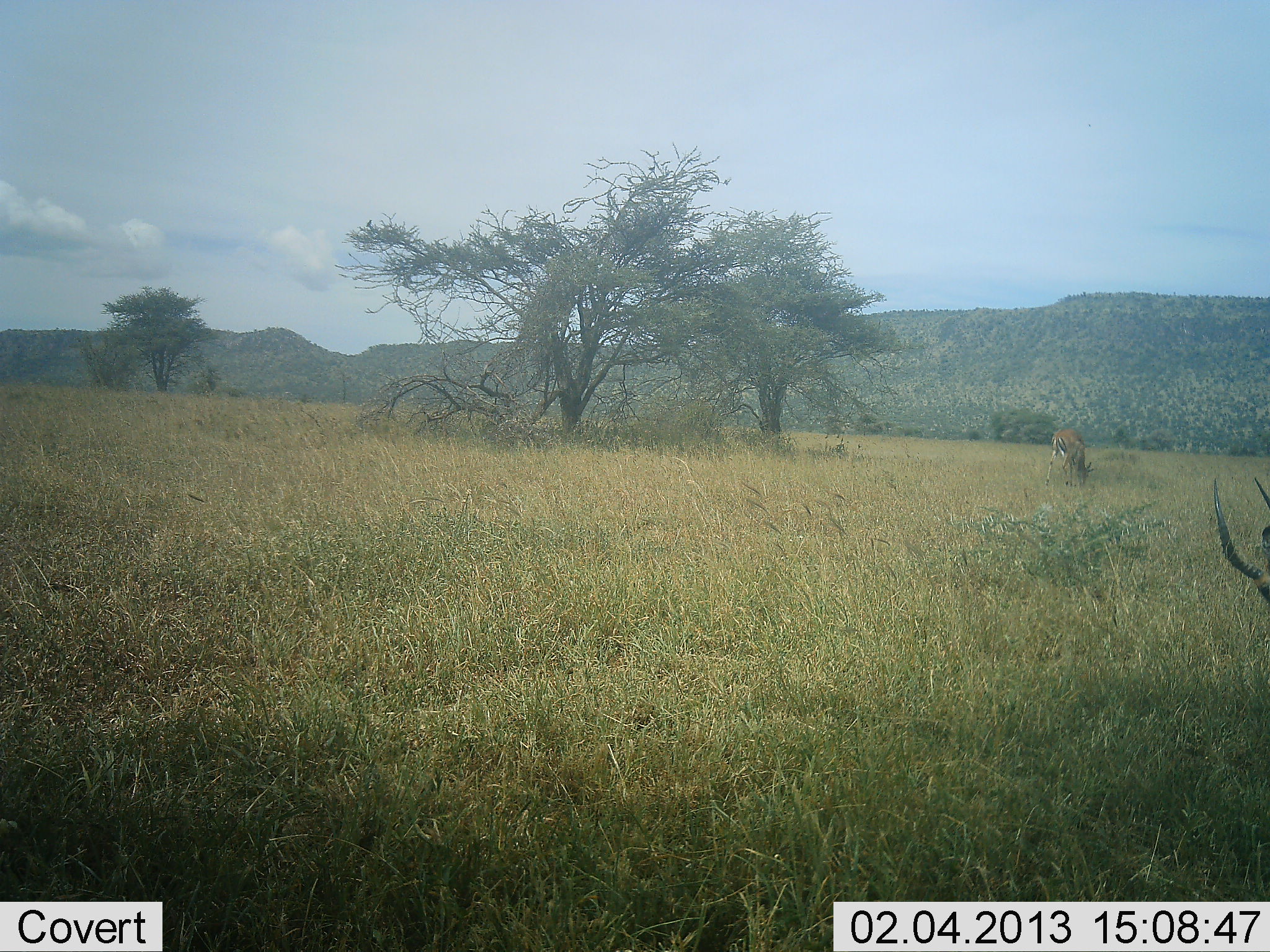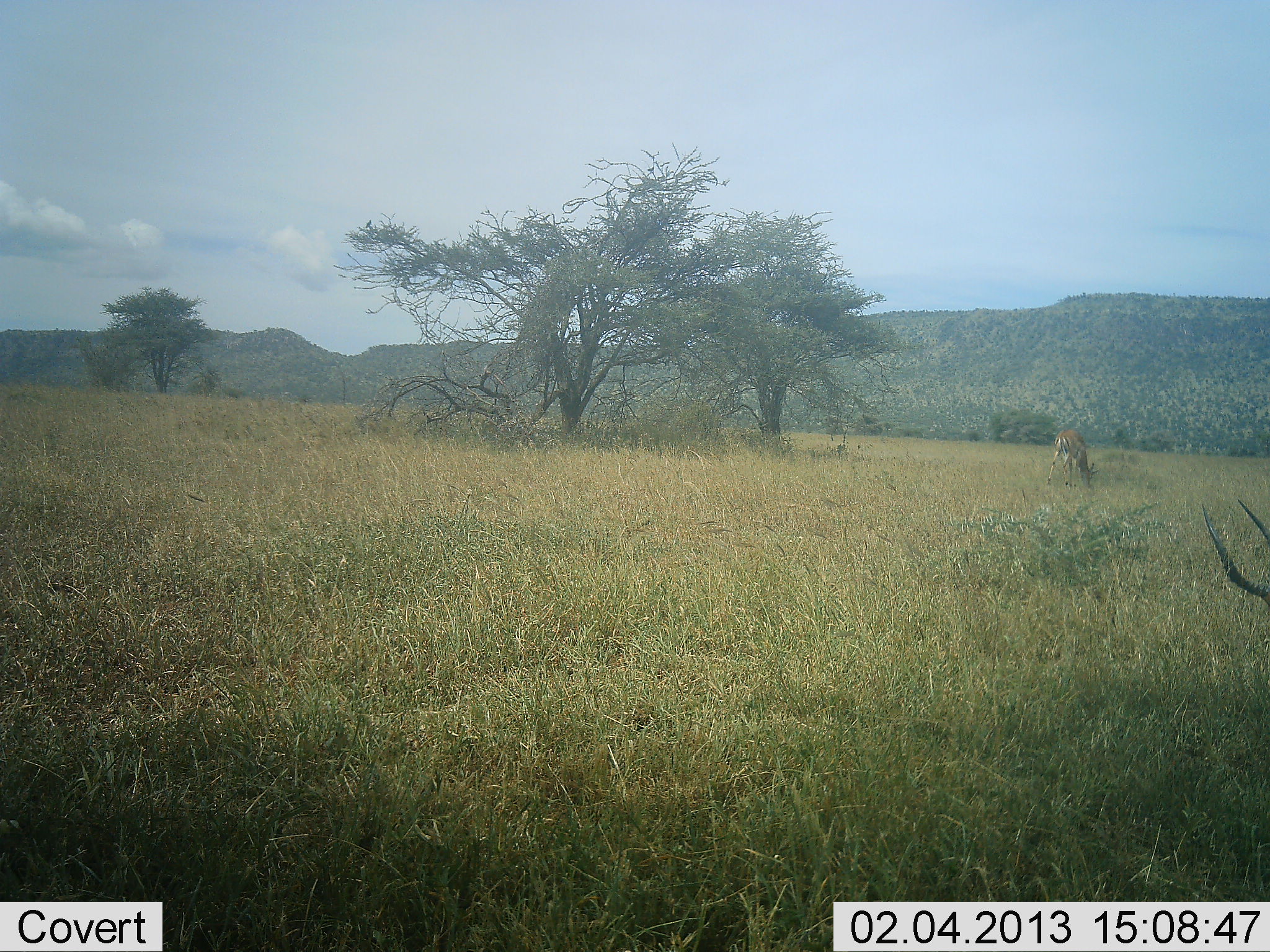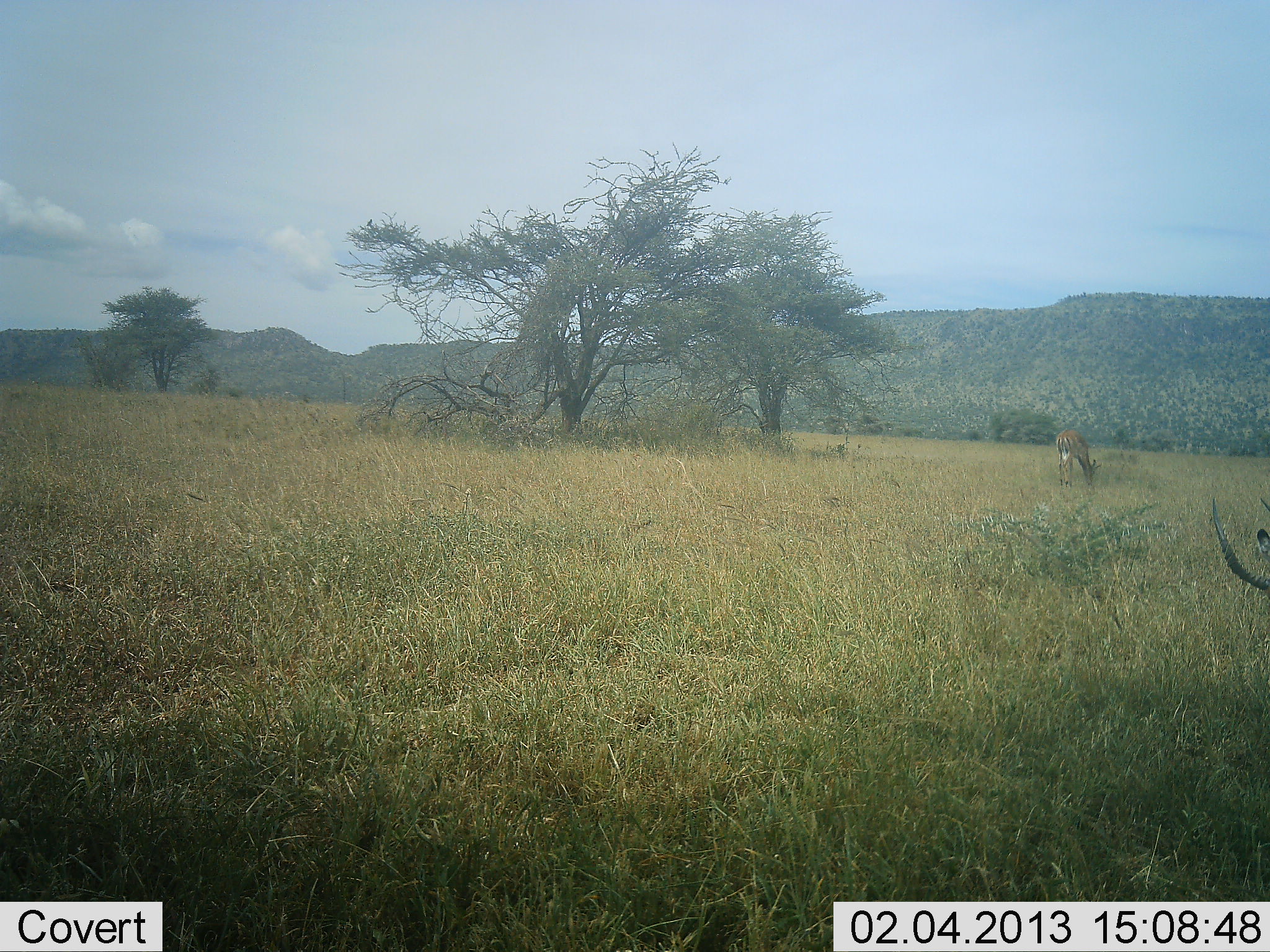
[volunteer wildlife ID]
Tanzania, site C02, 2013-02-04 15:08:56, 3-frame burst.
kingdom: Animalia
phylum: Chordata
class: Mammalia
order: Artiodactyla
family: Bovidae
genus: Aepyceros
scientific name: Aepyceros melampus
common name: impala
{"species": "impala (Aepyceros melampus)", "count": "2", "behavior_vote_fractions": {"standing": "14%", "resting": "7%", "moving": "0%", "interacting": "0%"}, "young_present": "0%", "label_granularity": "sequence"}